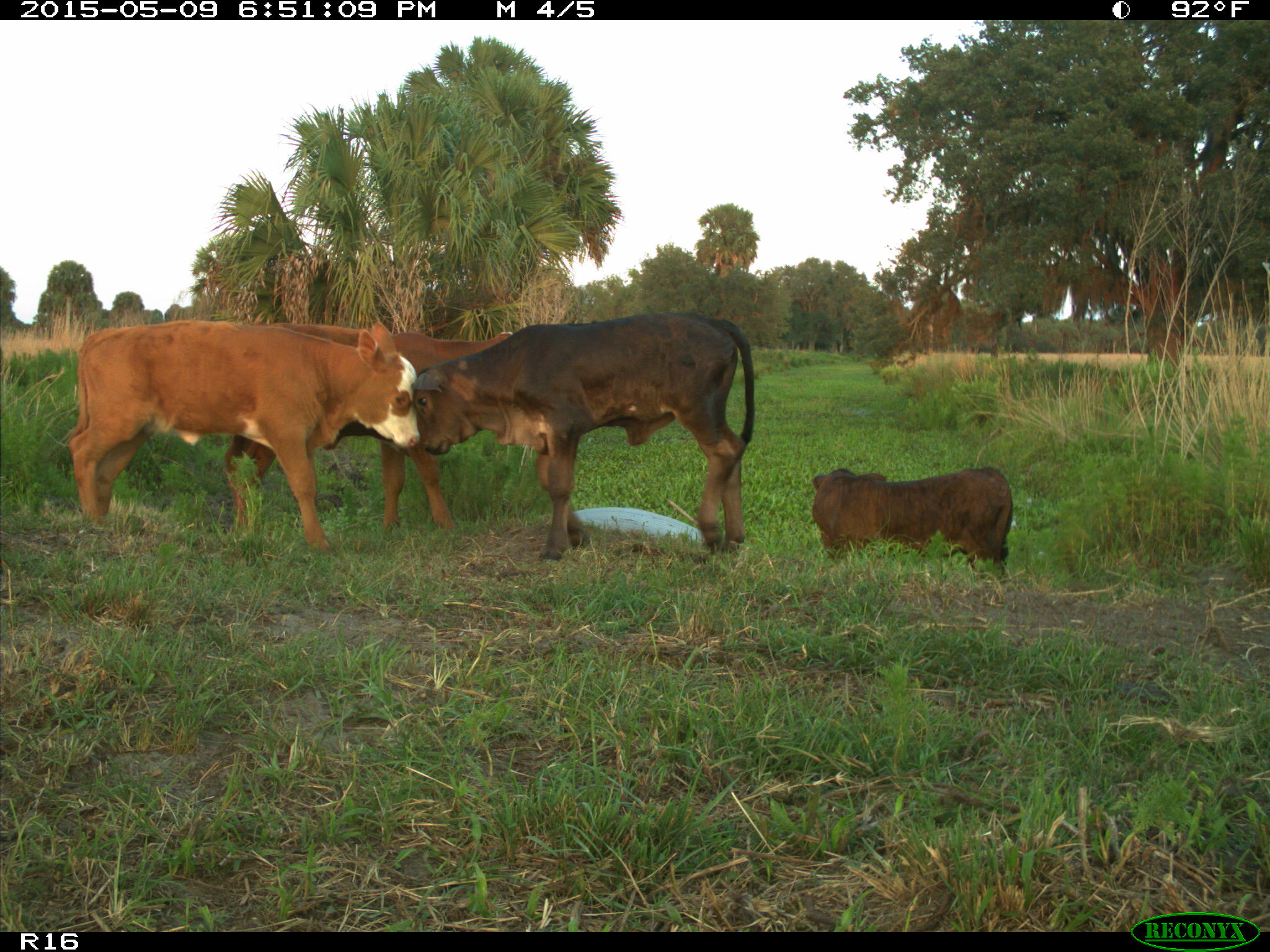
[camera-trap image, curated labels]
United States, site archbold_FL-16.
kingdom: Animalia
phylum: Chordata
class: Mammalia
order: Artiodactyla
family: Bovidae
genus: Bos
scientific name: Bos taurus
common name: domestic cow